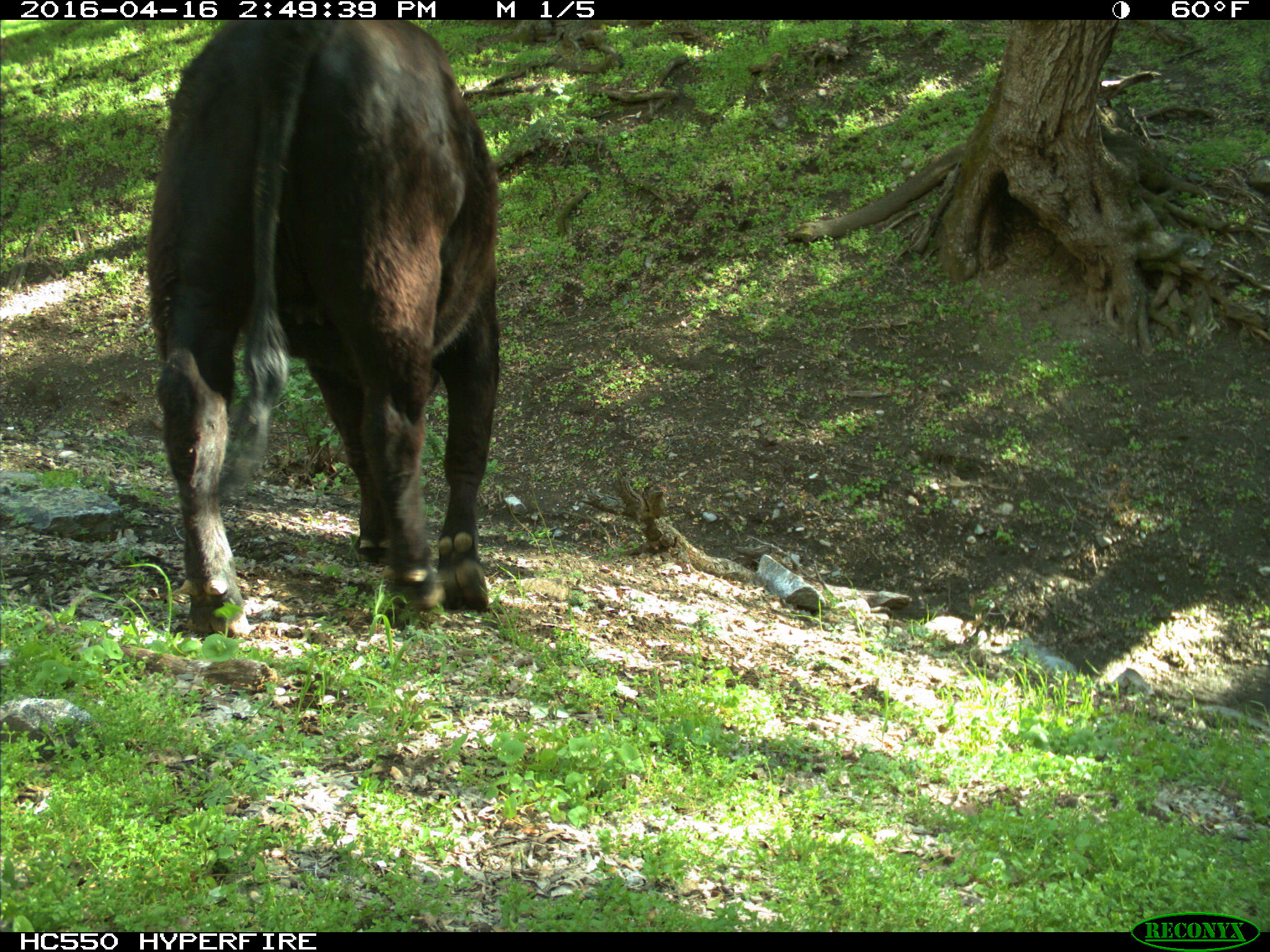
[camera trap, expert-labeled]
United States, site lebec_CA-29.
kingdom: Animalia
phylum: Chordata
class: Mammalia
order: Artiodactyla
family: Bovidae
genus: Bos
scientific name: Bos taurus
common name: domestic cow